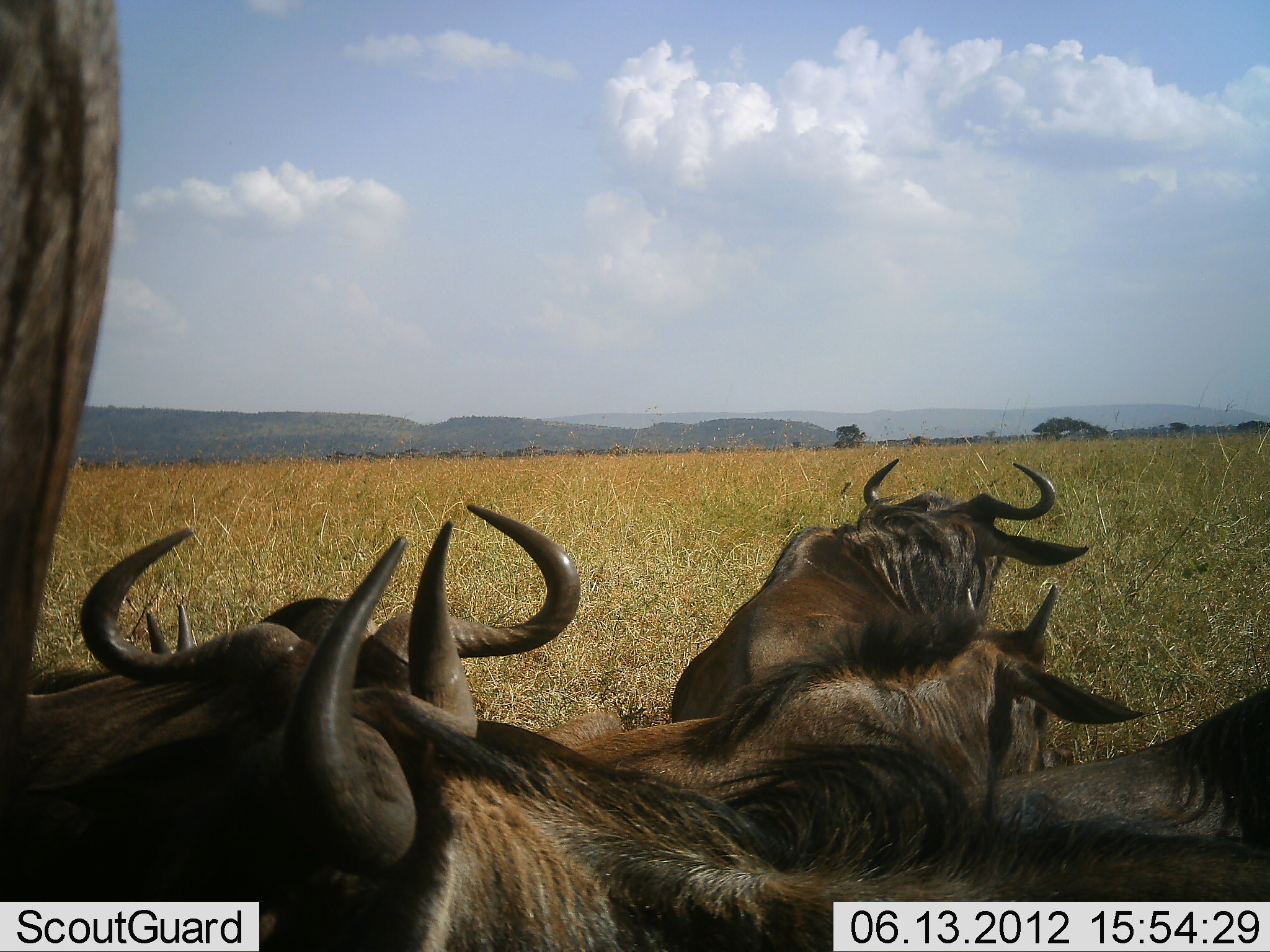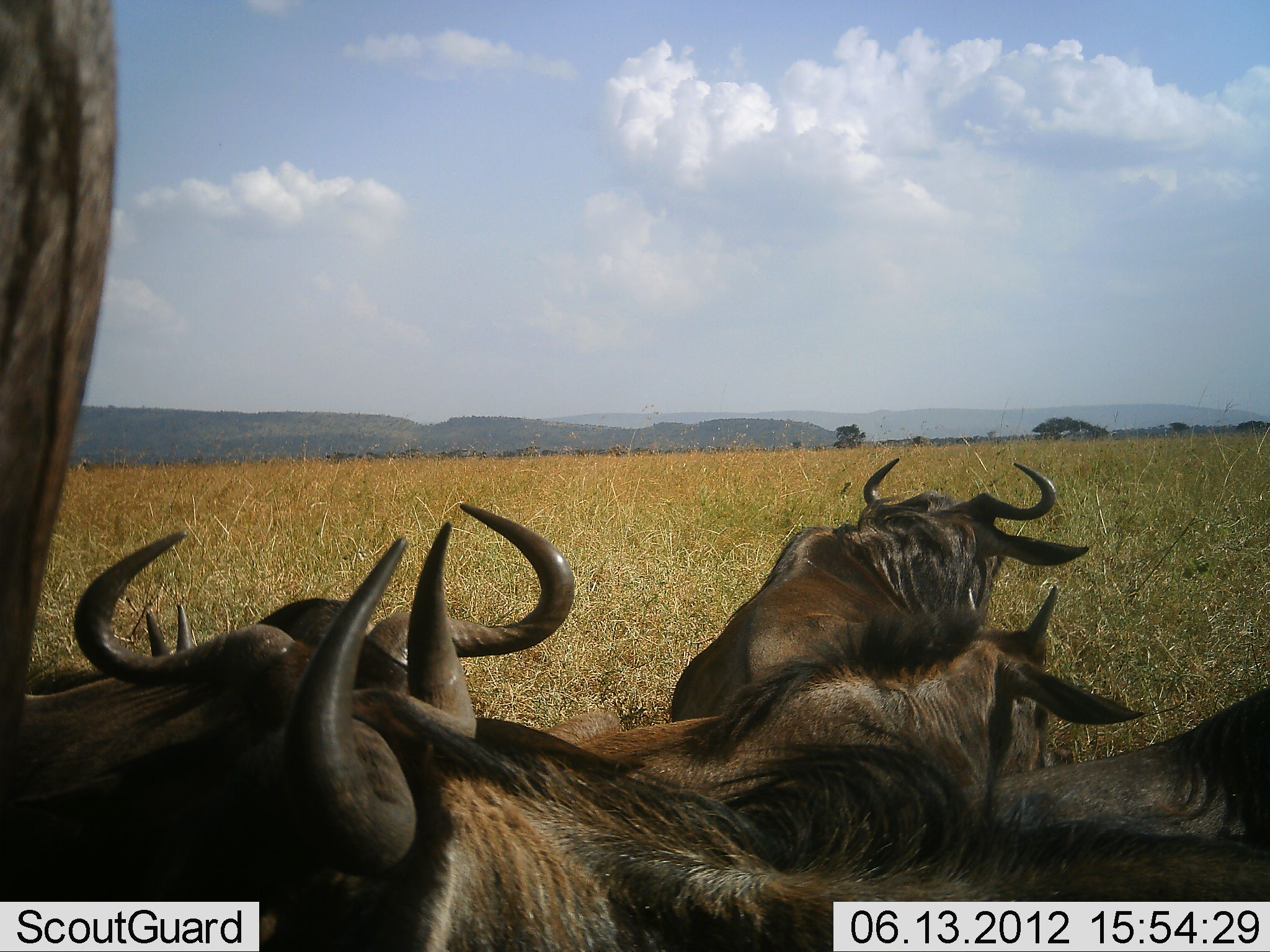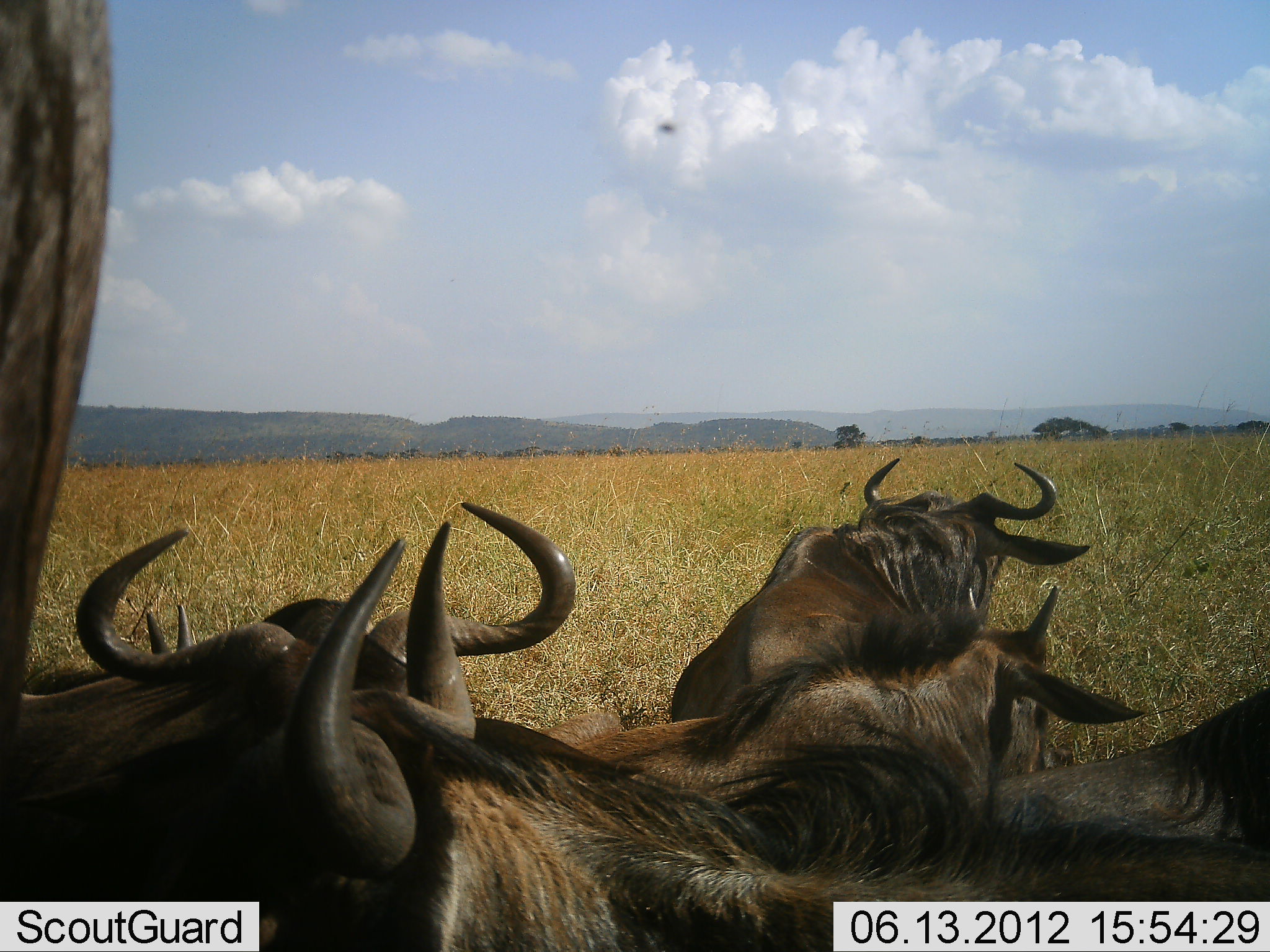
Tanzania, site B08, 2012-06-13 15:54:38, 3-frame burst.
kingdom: Animalia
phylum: Chordata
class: Mammalia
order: Artiodactyla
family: Bovidae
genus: Connochaetes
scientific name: Connochaetes taurinus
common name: blue wildebeest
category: wildebeest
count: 7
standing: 55%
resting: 100%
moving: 0%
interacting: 0%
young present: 45%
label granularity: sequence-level